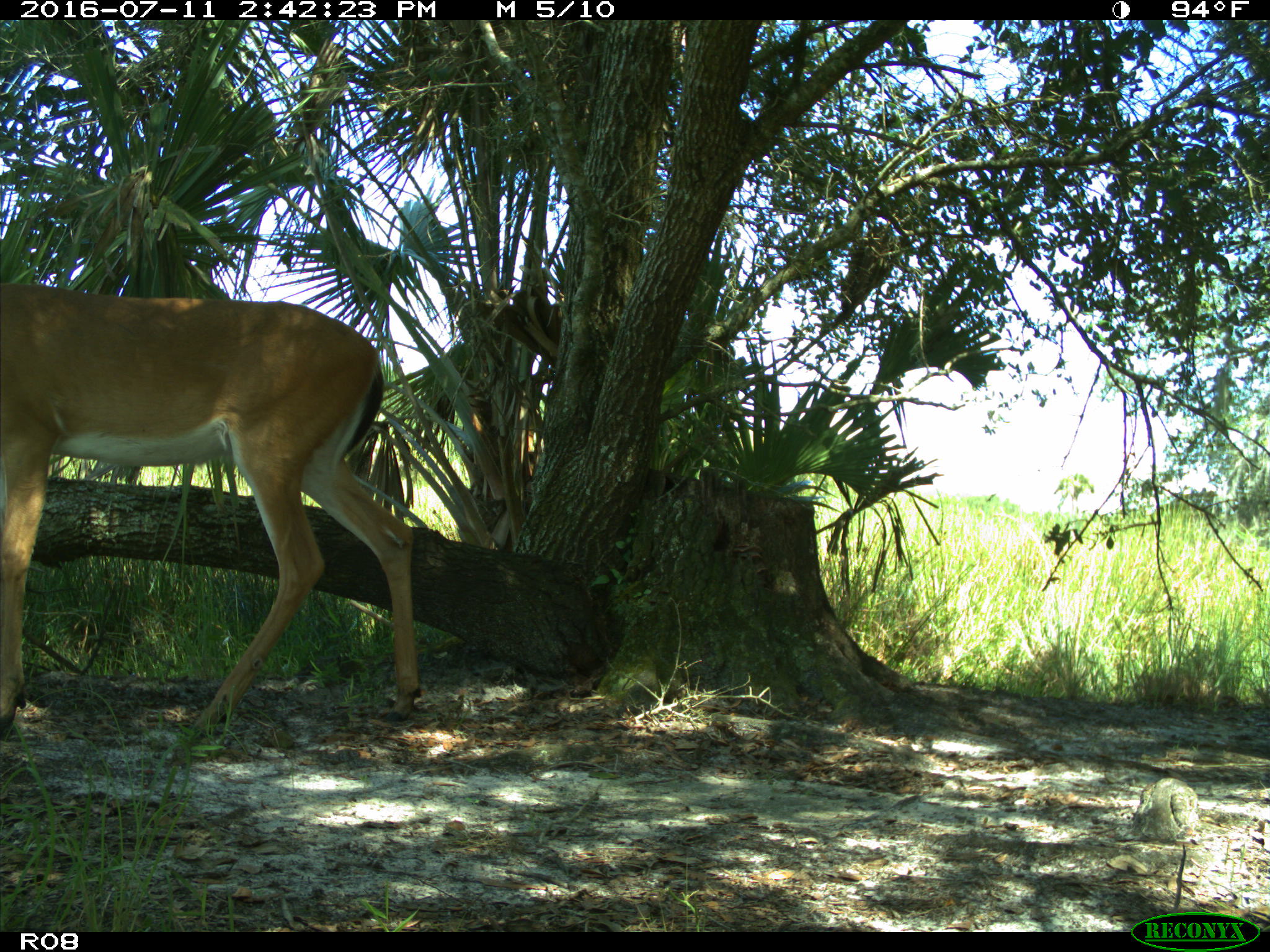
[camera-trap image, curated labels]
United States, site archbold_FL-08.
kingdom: Animalia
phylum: Chordata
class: Mammalia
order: Artiodactyla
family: Cervidae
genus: Odocoileus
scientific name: Odocoileus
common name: deer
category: unidentified deer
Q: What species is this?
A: Unidentified deer (deer) (Odocoileus).